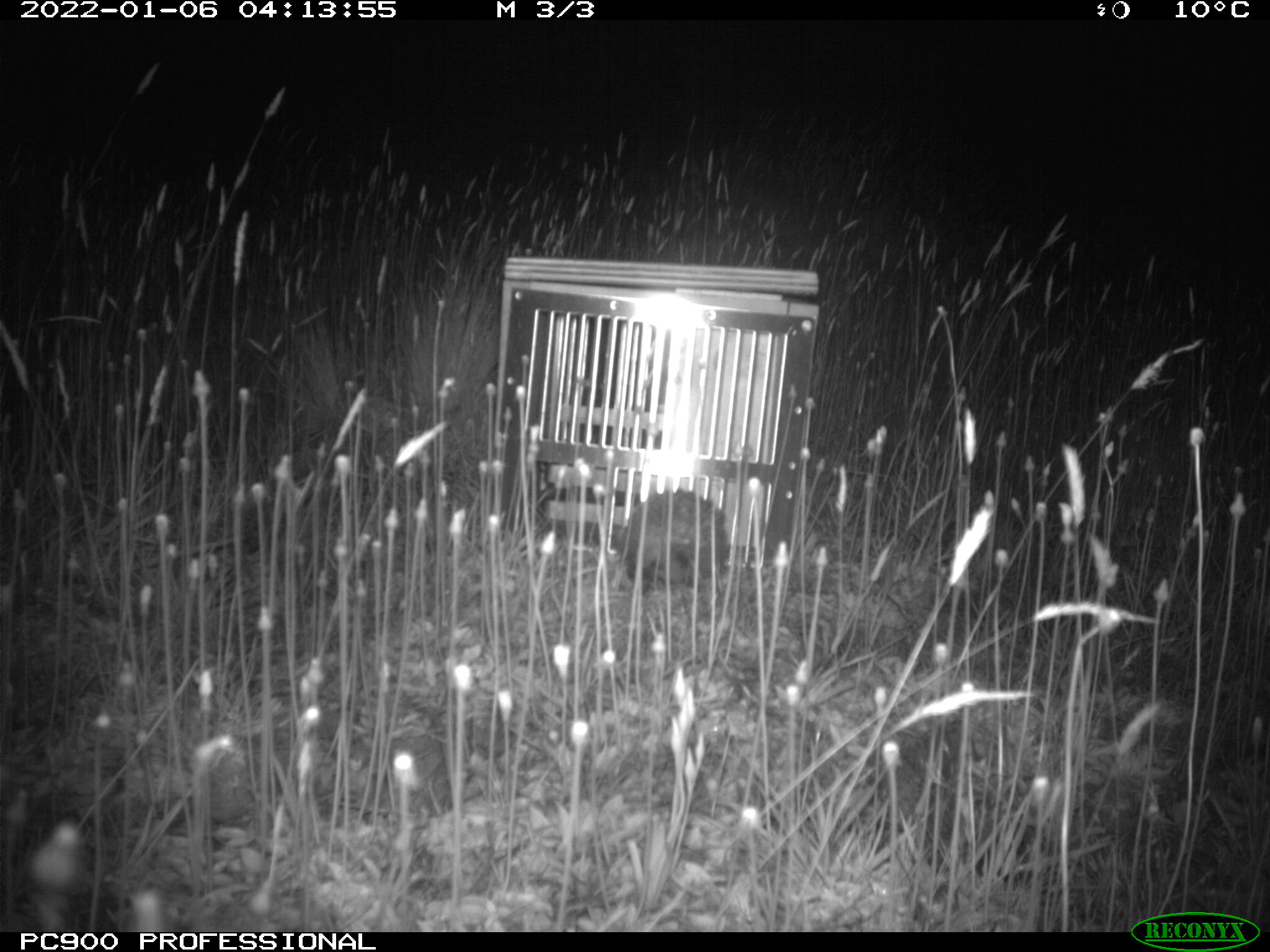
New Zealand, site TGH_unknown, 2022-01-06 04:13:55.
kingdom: Animalia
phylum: Chordata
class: Mammalia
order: Eulipotyphla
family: Erinaceidae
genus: Erinaceus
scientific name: Erinaceus europaeus europaeus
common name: european hedgehog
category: hedgehog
Hedgehog (european hedgehog) (Erinaceus europaeus europaeus).